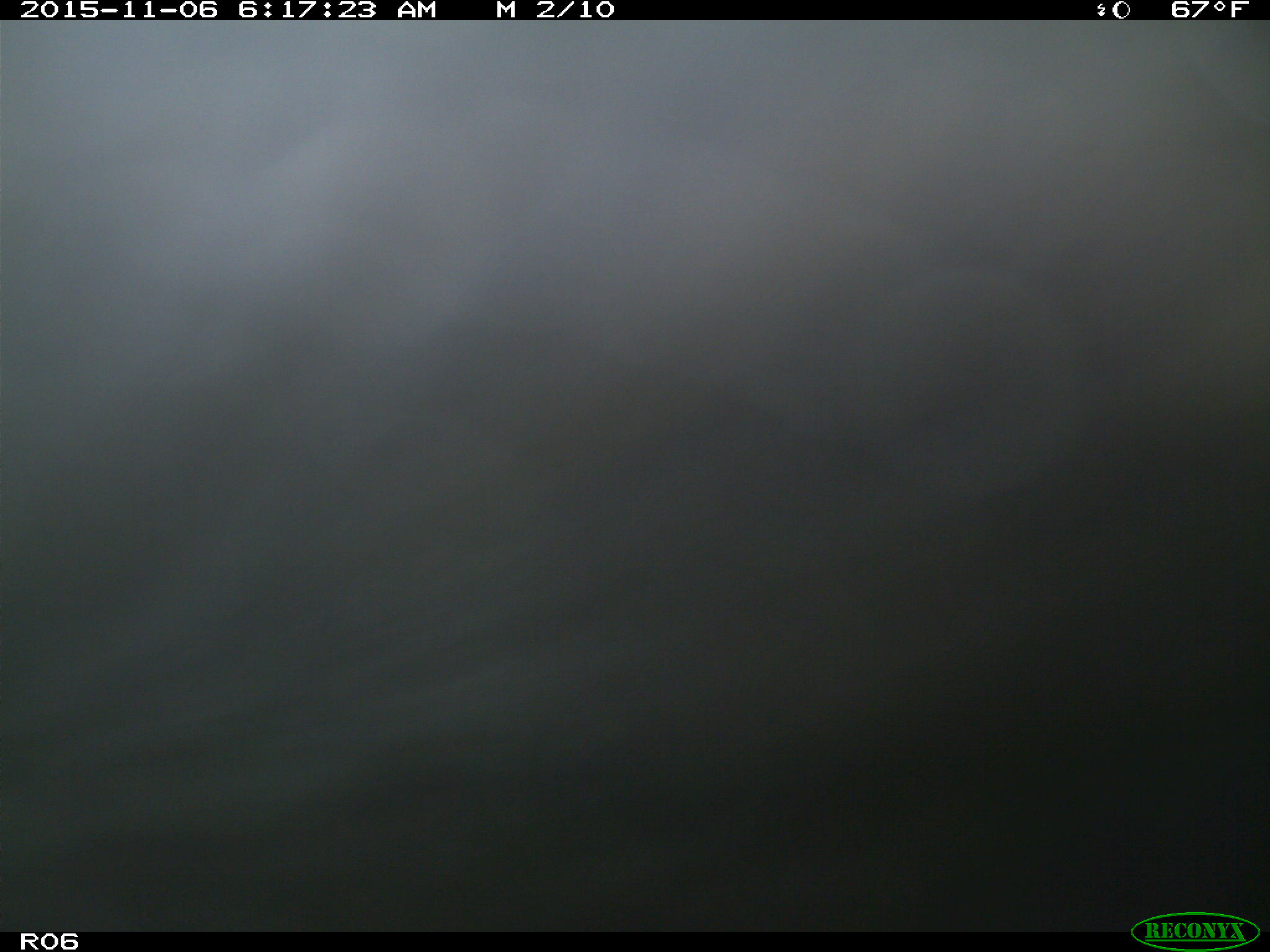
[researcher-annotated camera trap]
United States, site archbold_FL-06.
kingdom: Animalia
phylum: Chordata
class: Mammalia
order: Artiodactyla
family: Bovidae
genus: Bos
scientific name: Bos taurus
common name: domestic cow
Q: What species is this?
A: Bos taurus (domestic cow).